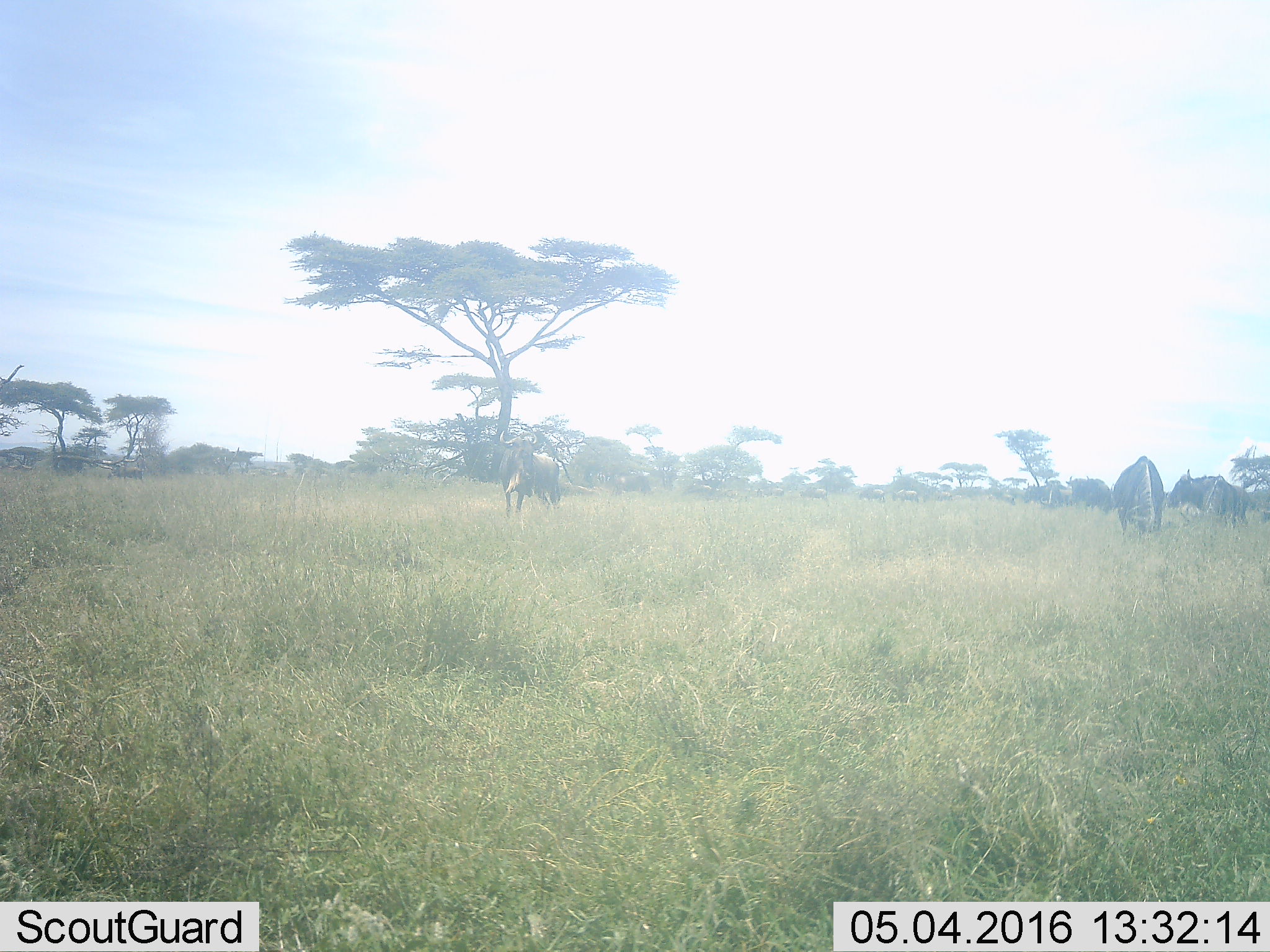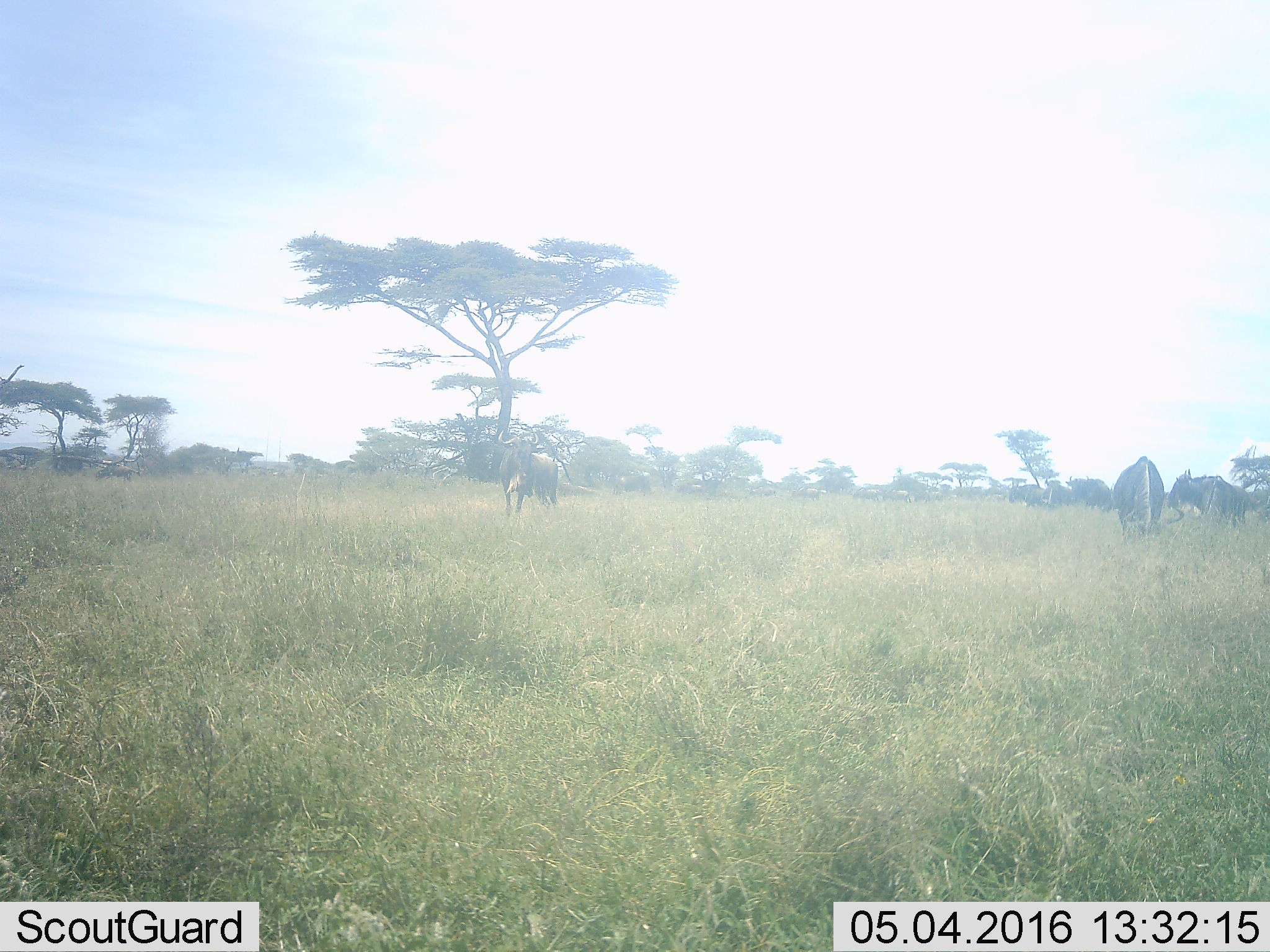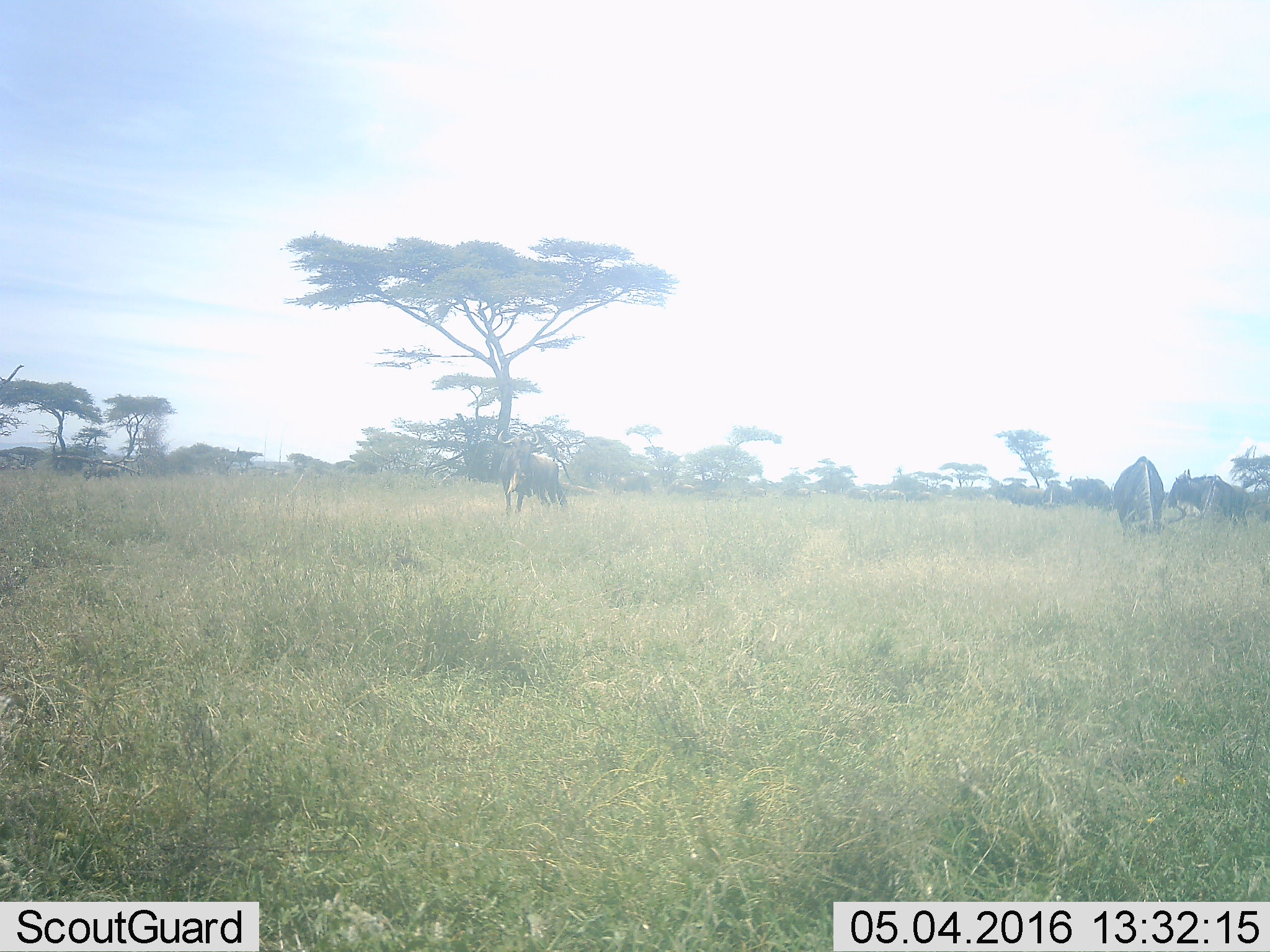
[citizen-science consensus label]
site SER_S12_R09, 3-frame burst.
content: unidentified animal